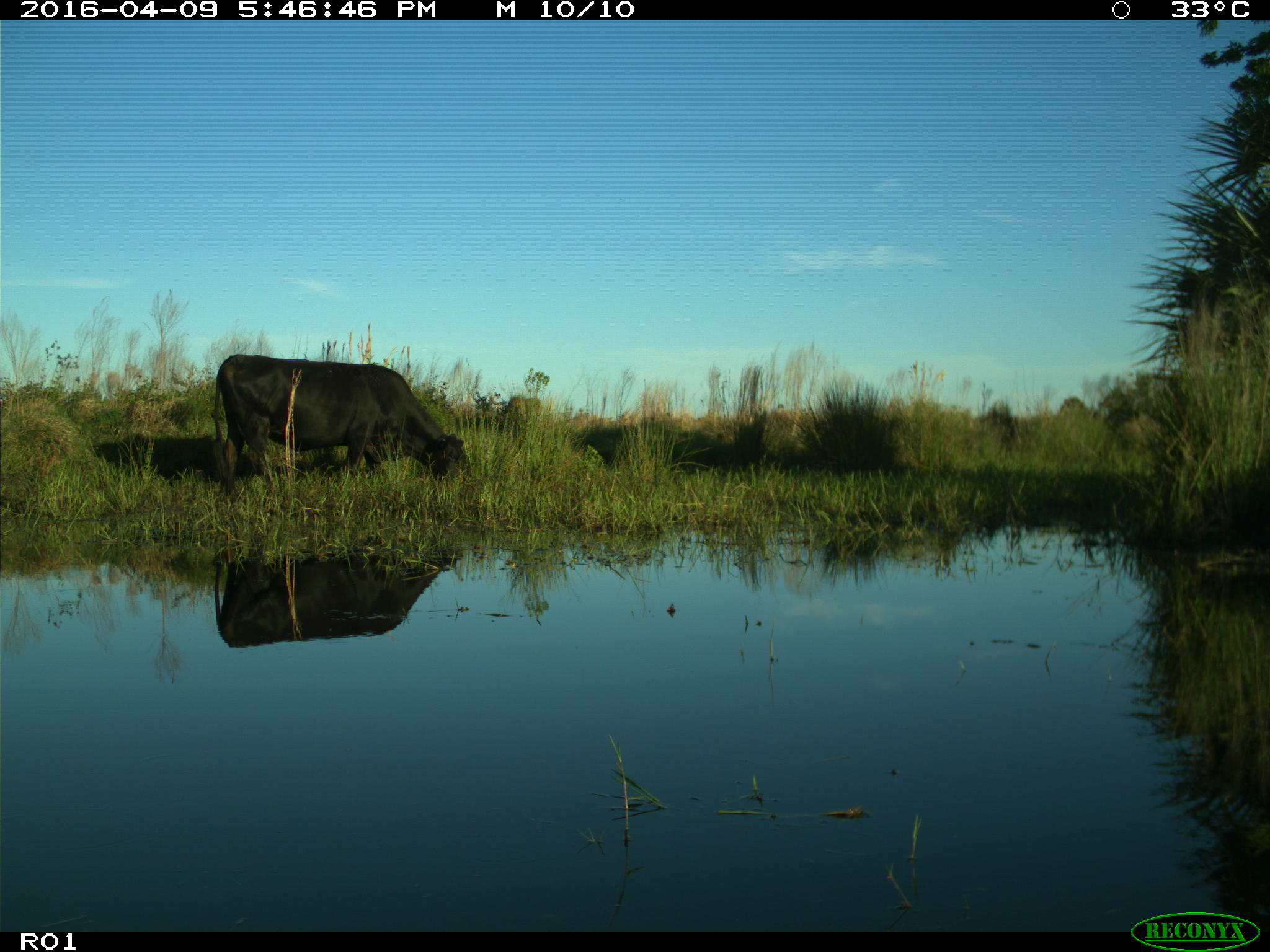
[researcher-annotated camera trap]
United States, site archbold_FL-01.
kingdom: Animalia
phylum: Chordata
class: Mammalia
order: Artiodactyla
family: Bovidae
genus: Bos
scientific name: Bos taurus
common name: domestic cow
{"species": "Bos taurus (domestic cow)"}